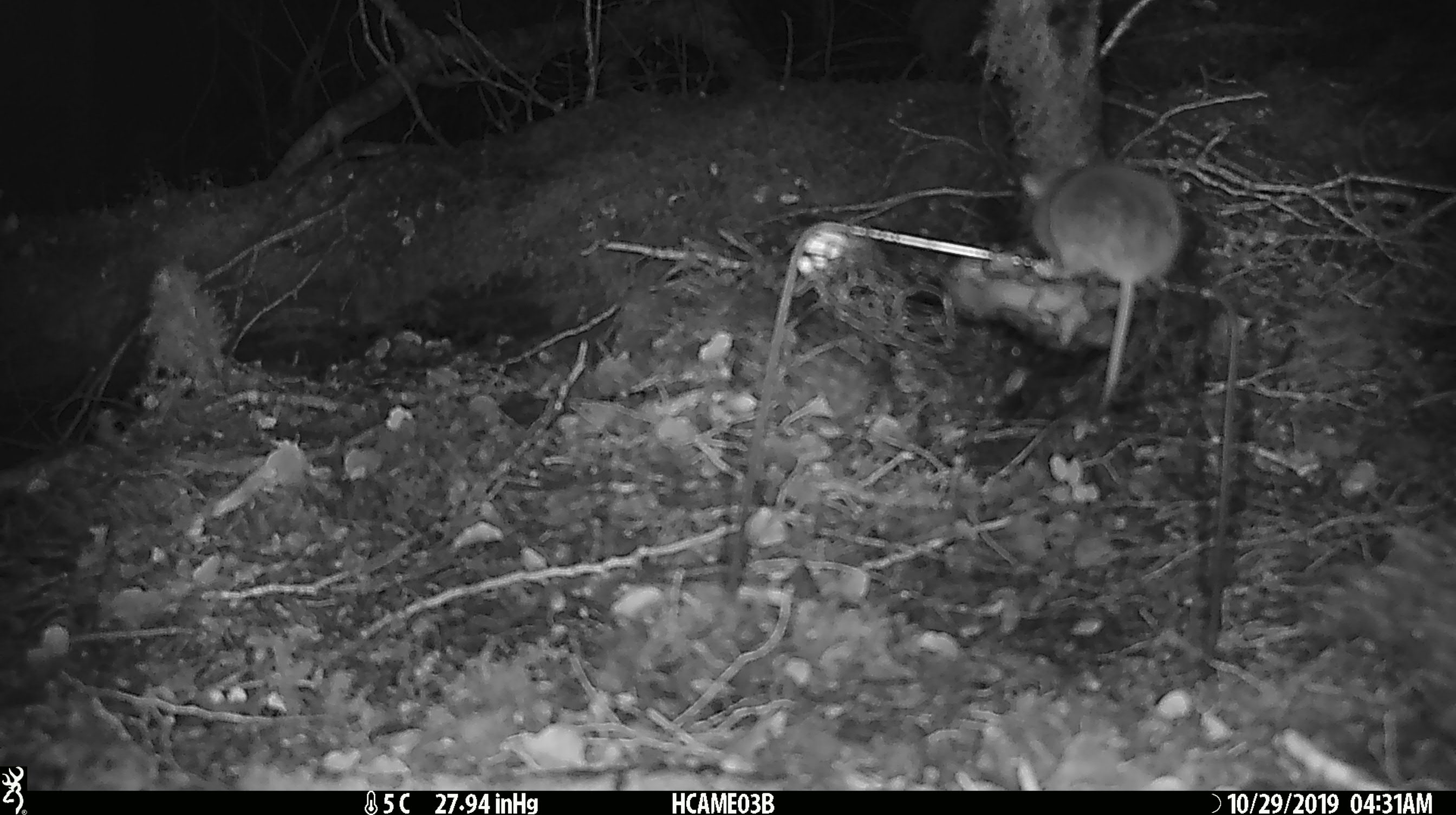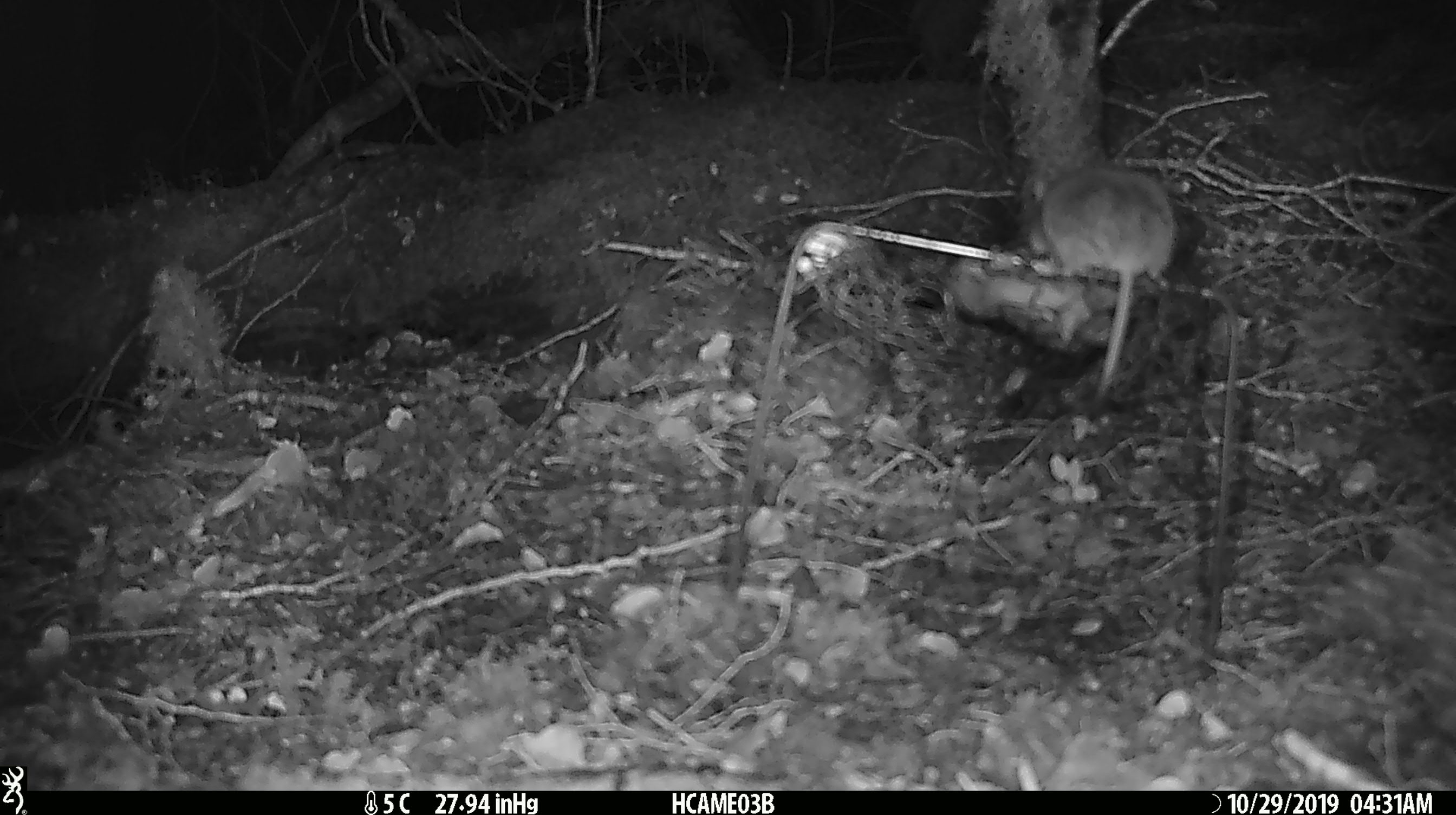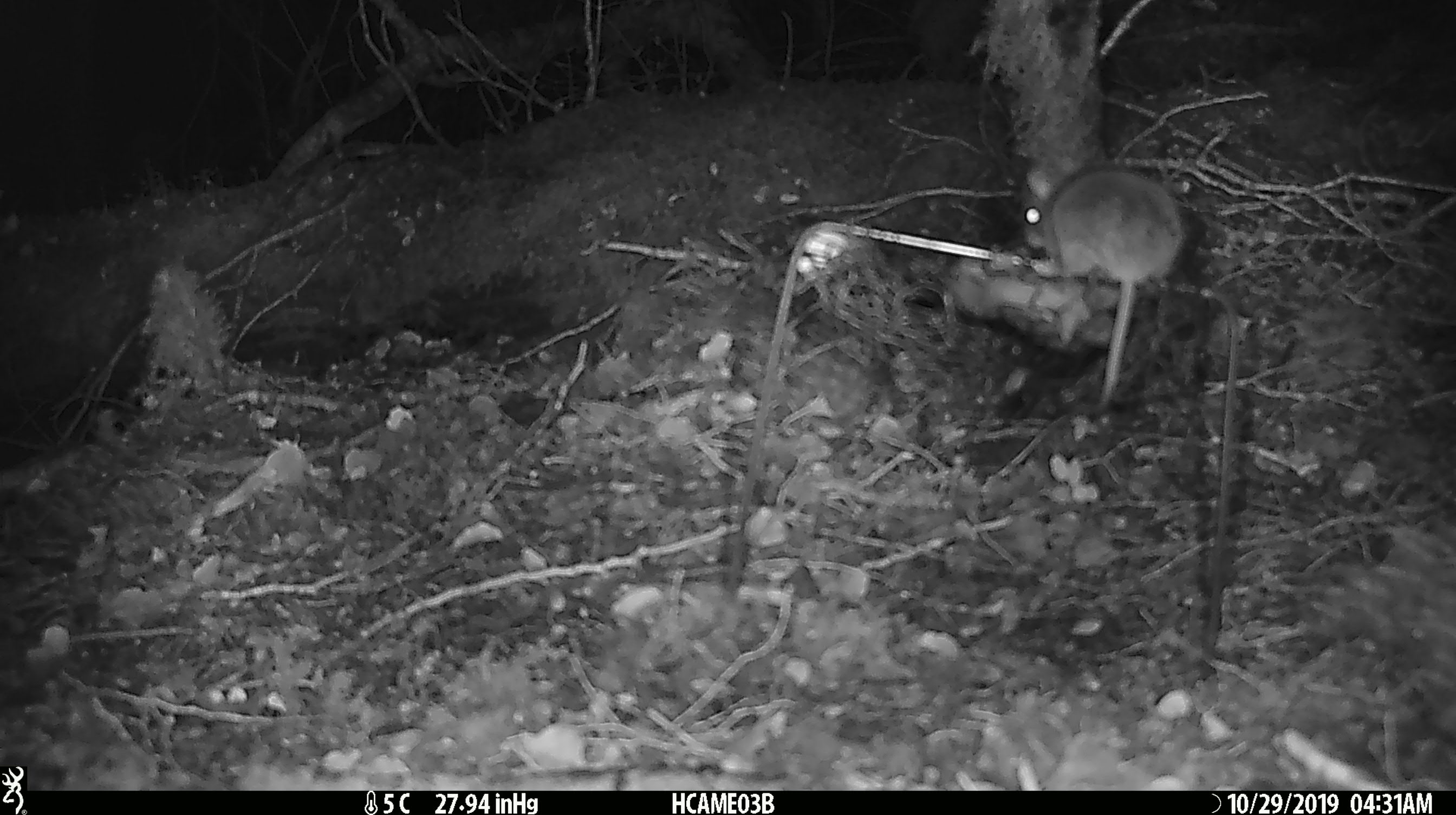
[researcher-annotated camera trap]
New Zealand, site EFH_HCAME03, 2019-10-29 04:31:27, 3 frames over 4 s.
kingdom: Animalia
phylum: Chordata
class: Mammalia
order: Rodentia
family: Muridae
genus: Mus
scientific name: Mus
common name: mouse